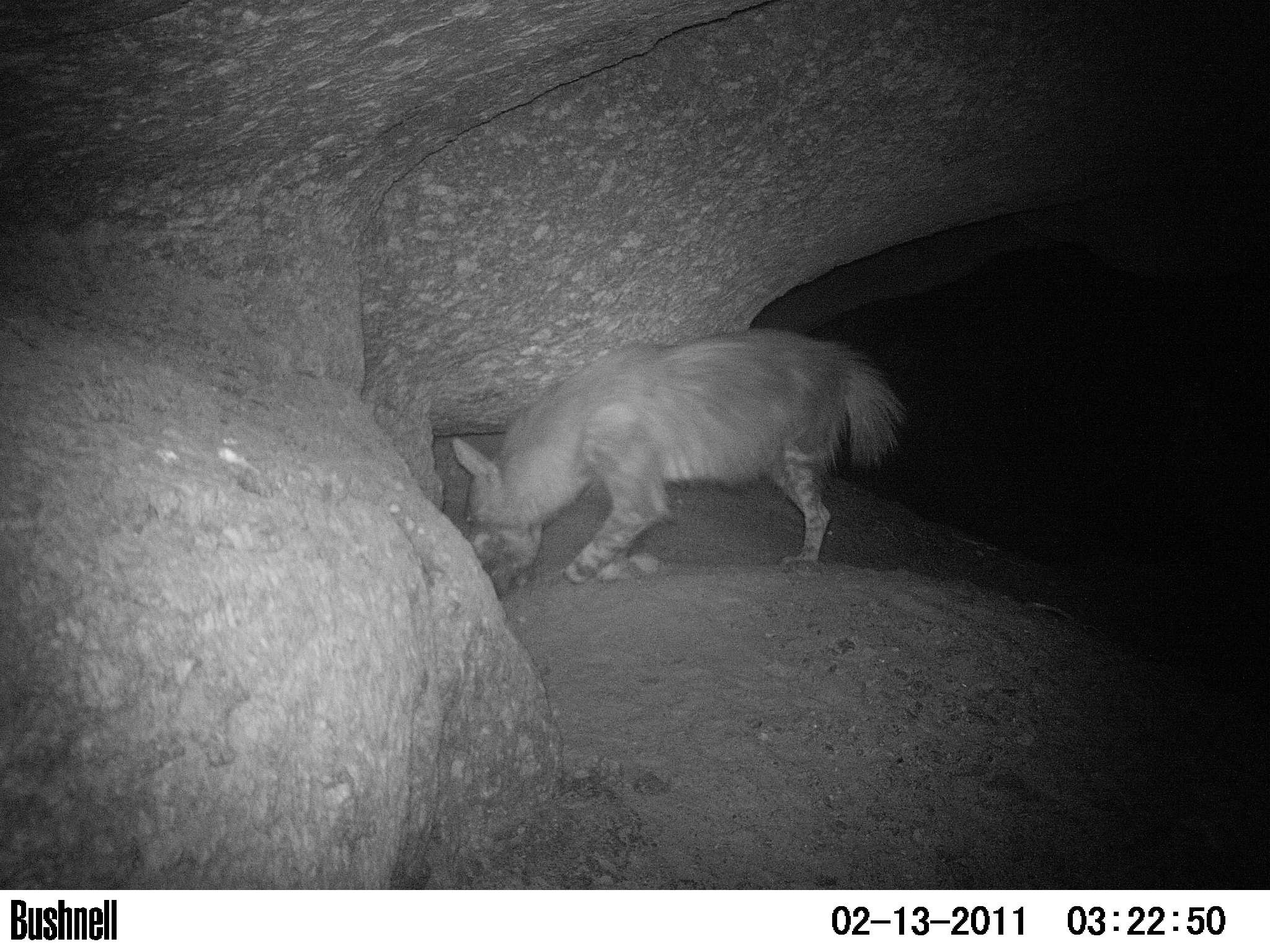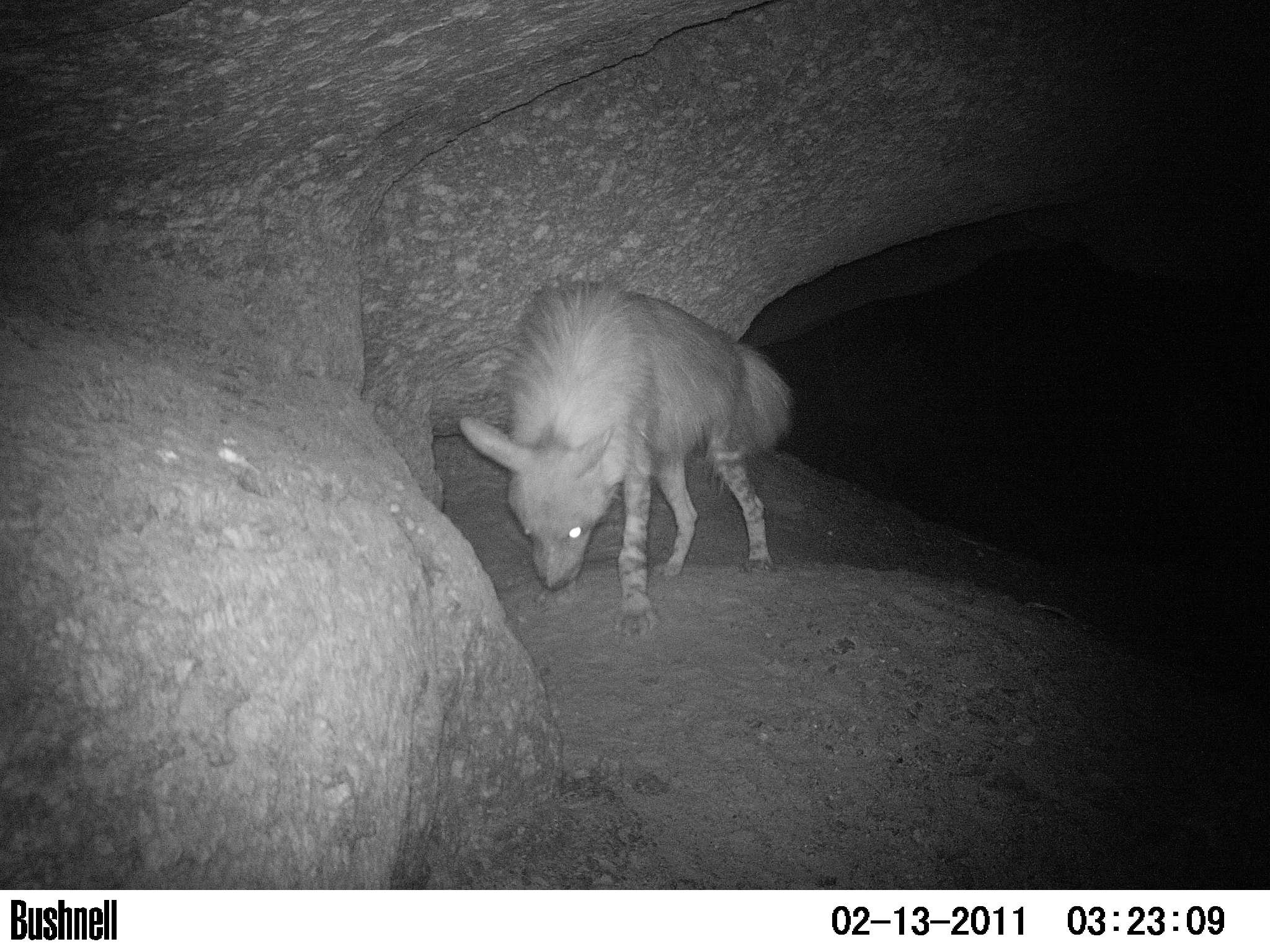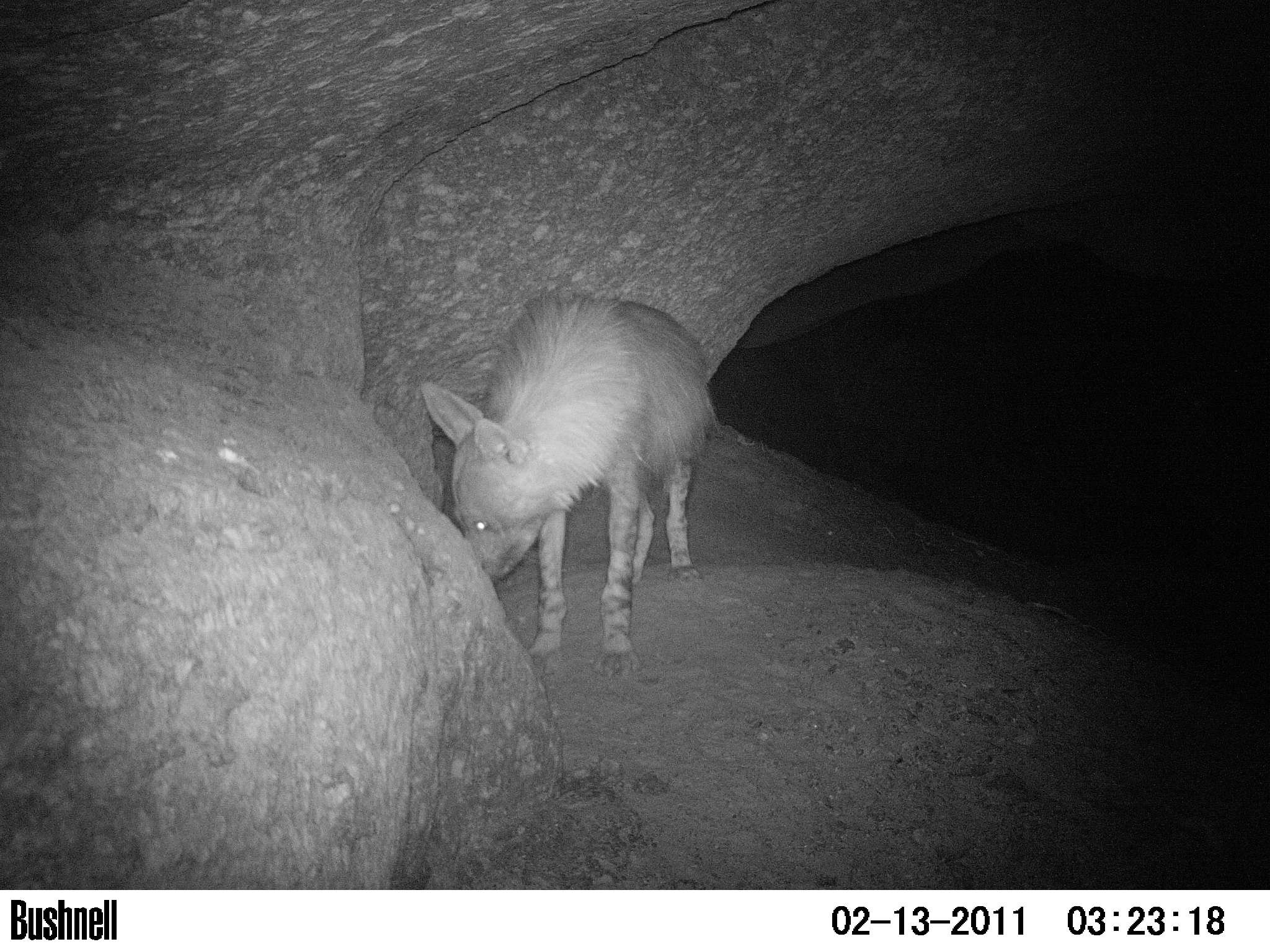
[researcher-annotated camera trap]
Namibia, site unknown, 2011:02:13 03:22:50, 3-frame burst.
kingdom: Animalia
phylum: Chordata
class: Mammalia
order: Carnivora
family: Hyaenidae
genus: Parahyaena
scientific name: Parahyaena brunnea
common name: brown hyena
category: hyaena brunnea